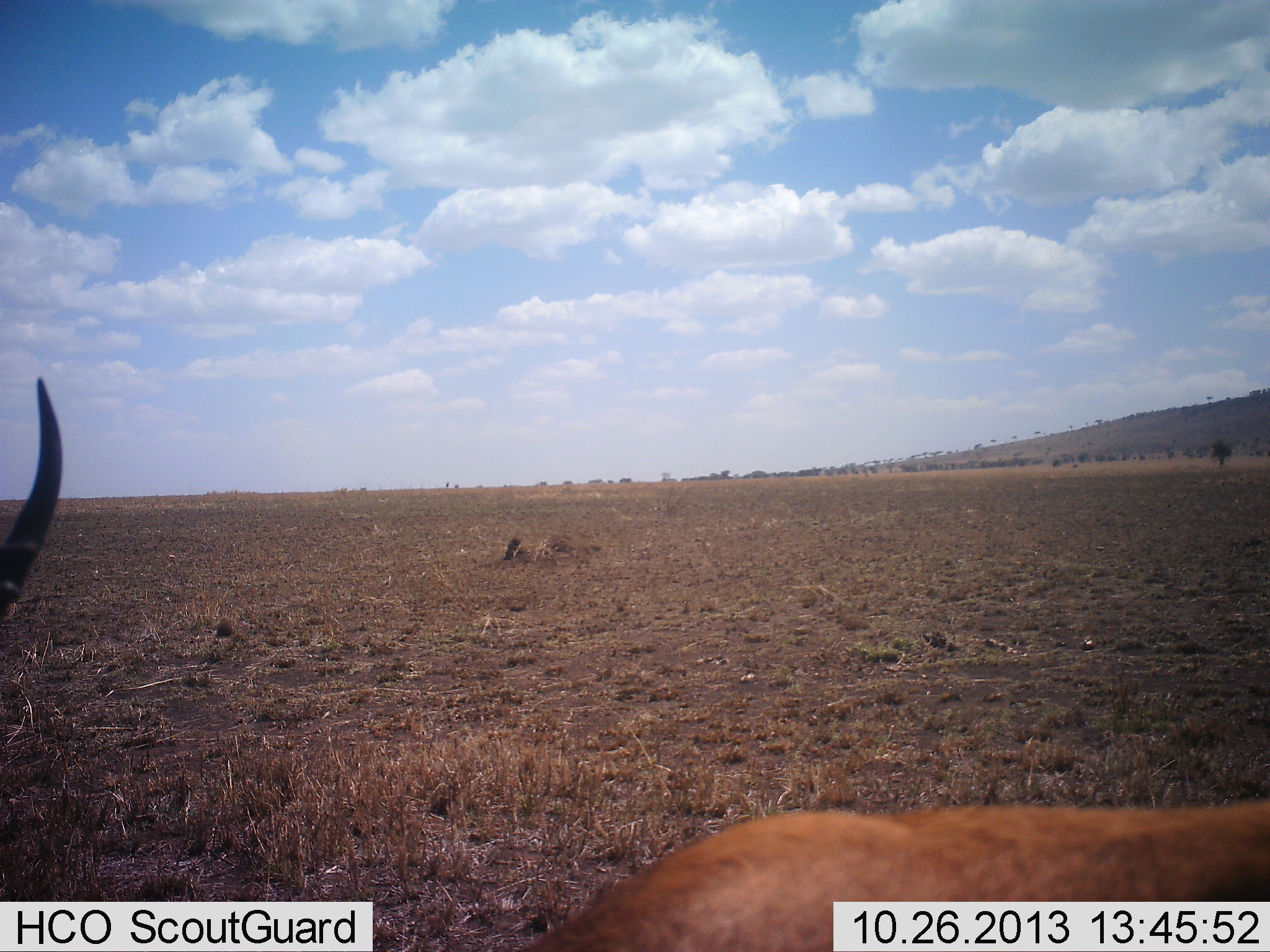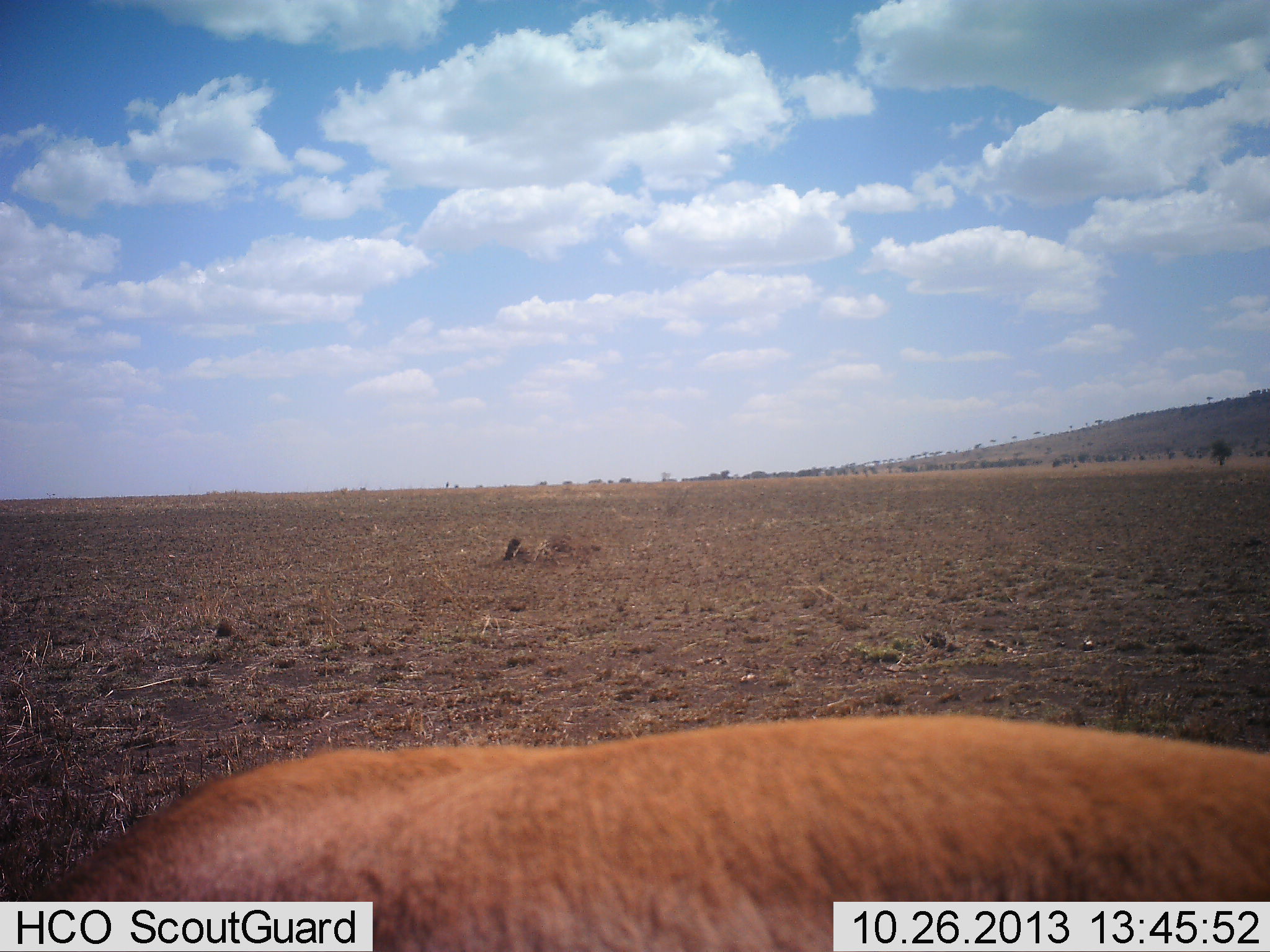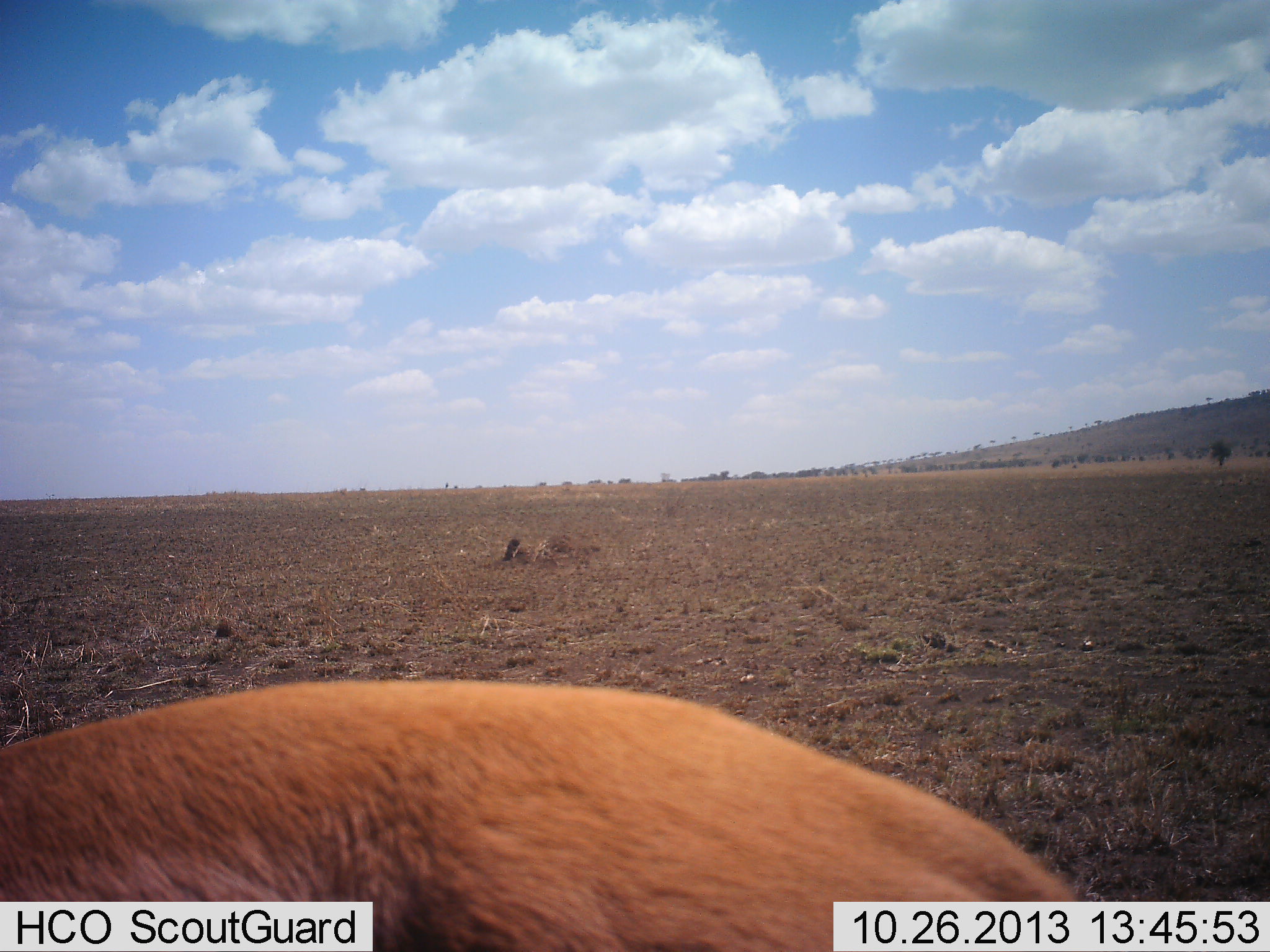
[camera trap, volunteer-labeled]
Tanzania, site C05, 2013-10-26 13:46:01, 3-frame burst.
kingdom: Animalia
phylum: Chordata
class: Mammalia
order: Artiodactyla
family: Bovidae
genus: Eudorcas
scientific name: Eudorcas thomsonii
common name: thomson's gazelle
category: gazellethomsons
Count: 1.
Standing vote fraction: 17%.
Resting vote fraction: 0%.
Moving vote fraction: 83%.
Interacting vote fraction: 0%.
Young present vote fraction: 0%.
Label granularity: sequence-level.